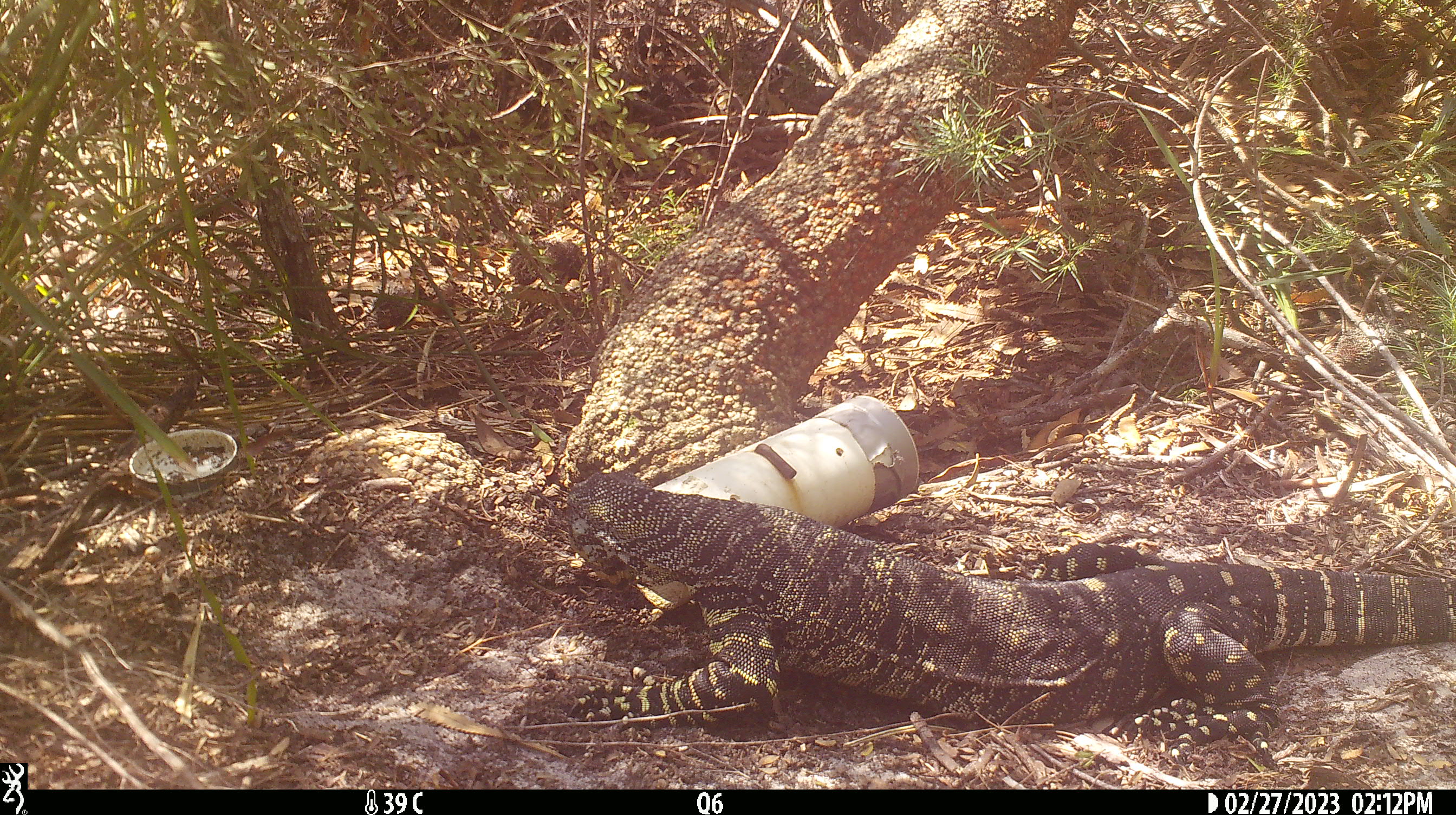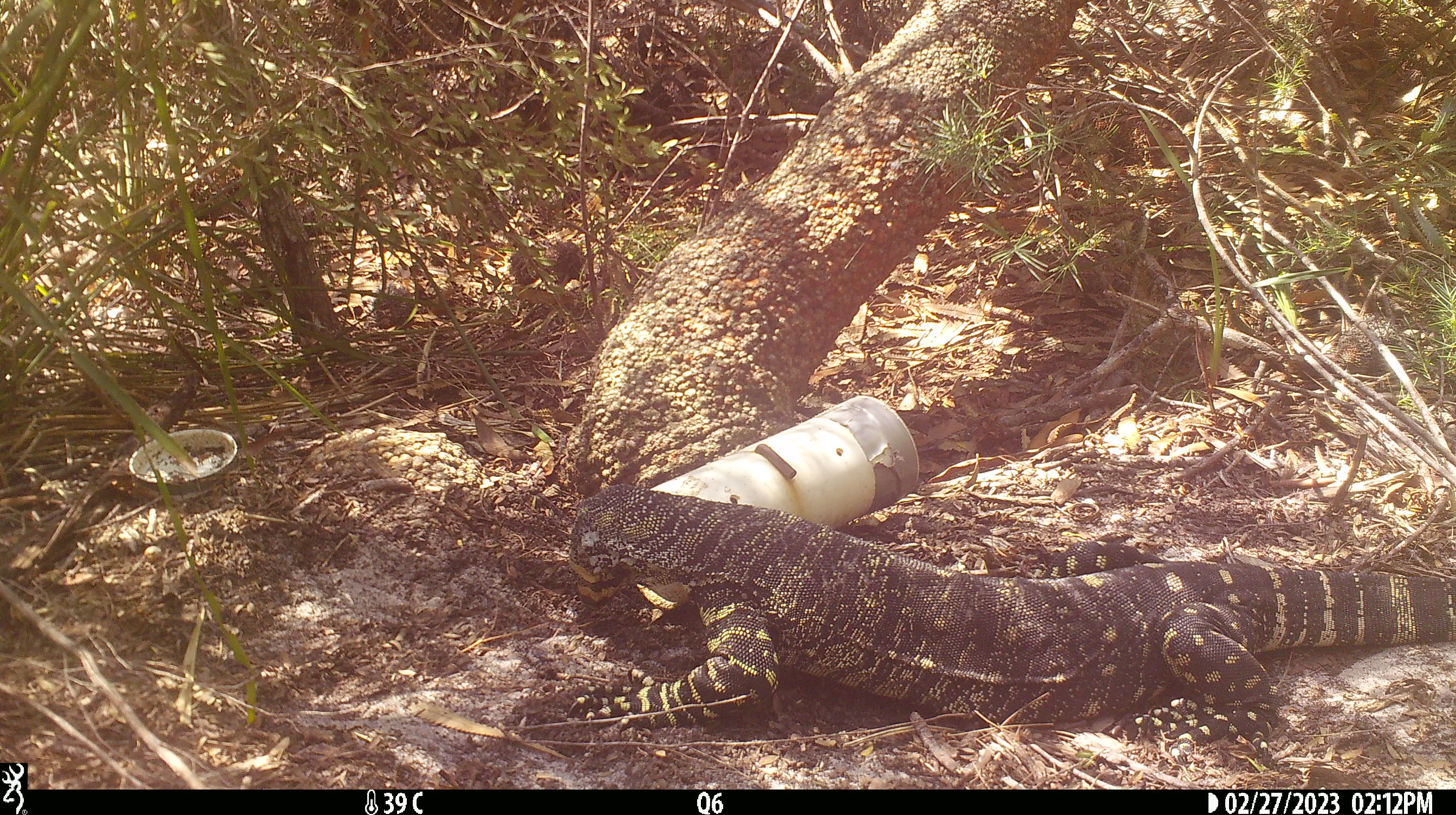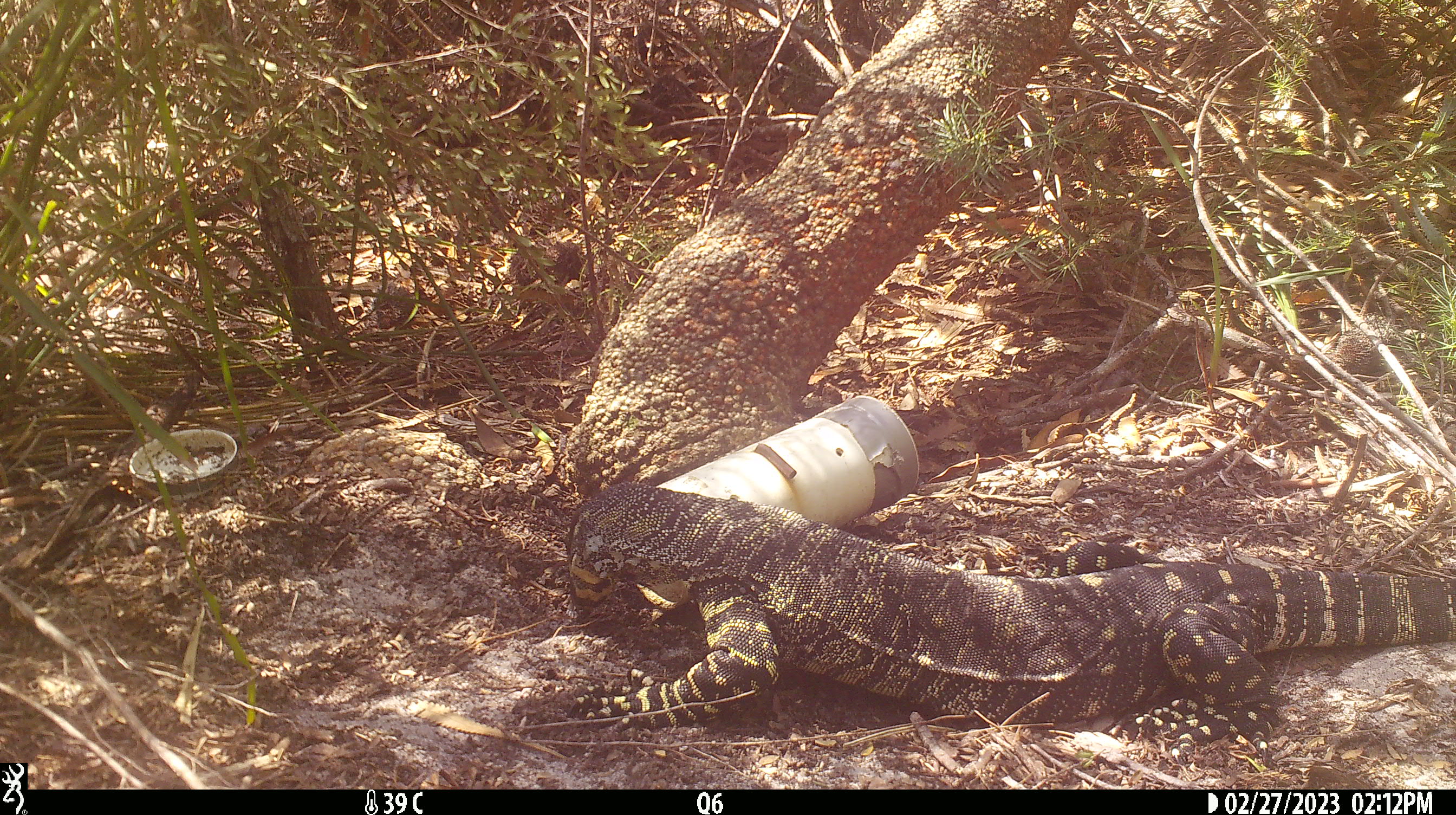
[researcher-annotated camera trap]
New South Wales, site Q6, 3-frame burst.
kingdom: Animalia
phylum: Chordata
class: Reptilia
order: Squamata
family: Varanidae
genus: Varanus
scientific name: Varanus varius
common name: lace monitor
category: goanna